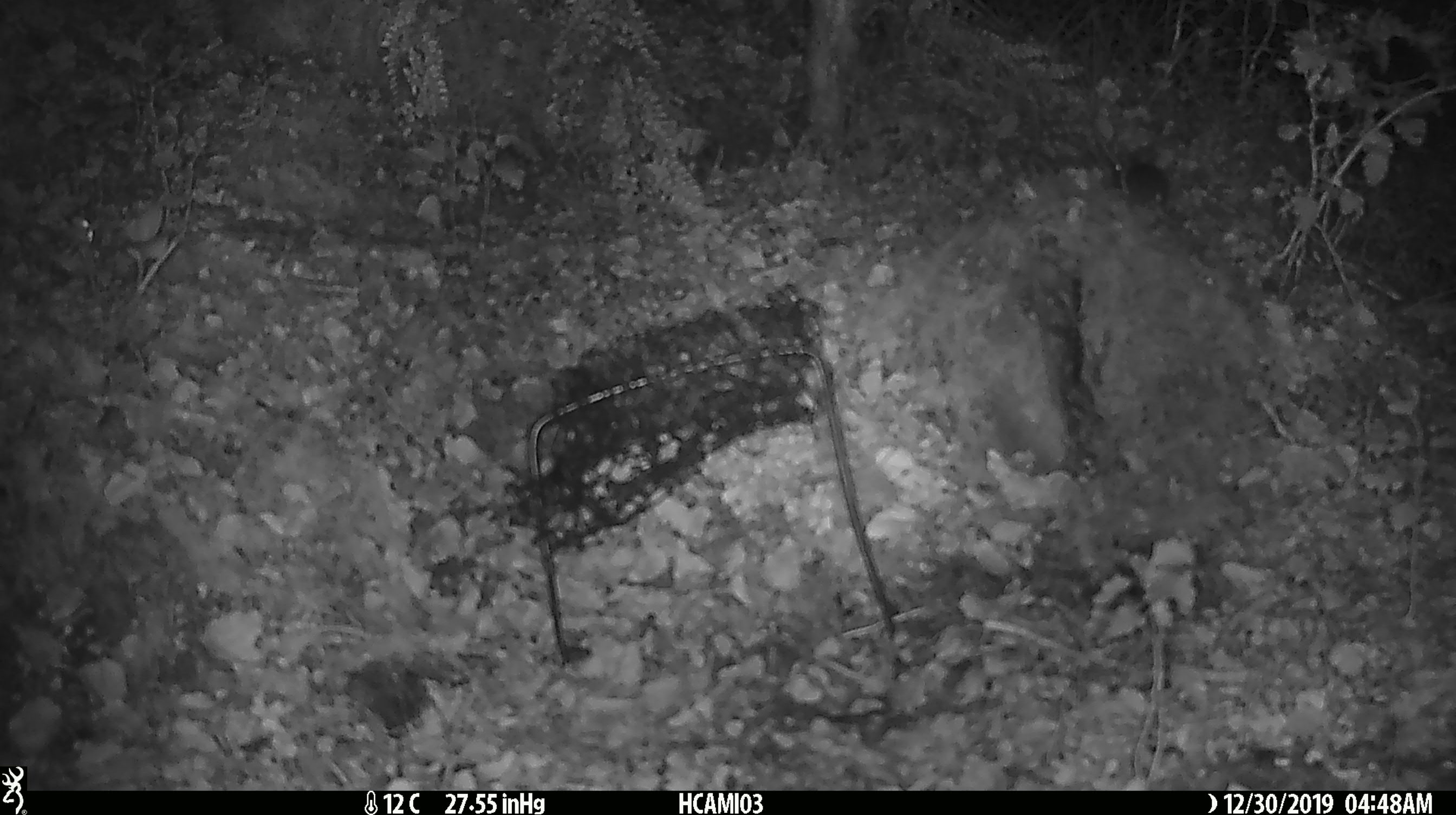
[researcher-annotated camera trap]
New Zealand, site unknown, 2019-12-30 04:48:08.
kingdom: Animalia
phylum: Chordata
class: Mammalia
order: Rodentia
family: Muridae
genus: Mus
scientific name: Mus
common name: mouse